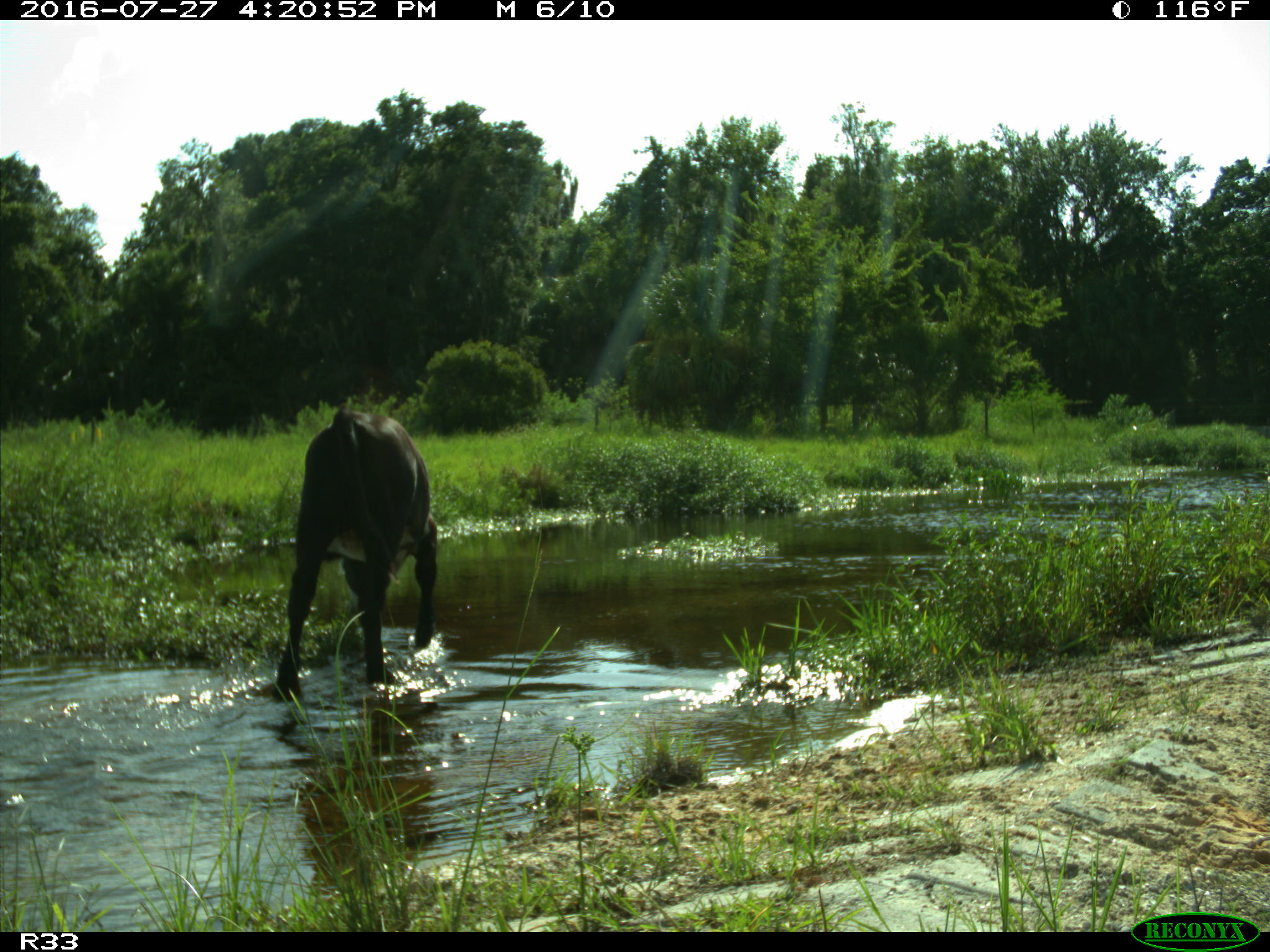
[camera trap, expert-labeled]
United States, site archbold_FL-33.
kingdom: Animalia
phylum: Chordata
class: Mammalia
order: Artiodactyla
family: Bovidae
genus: Bos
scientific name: Bos taurus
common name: domestic cow